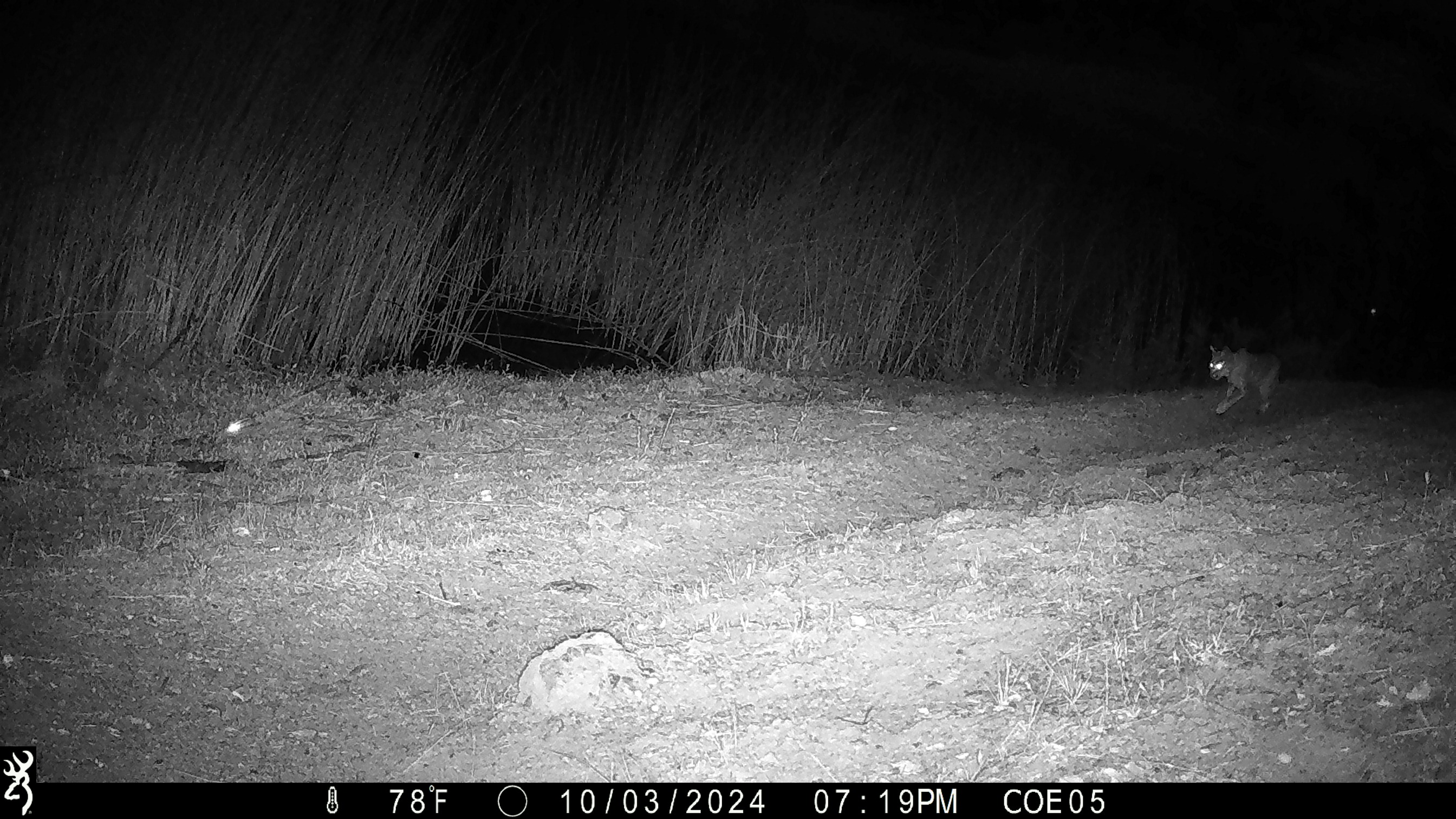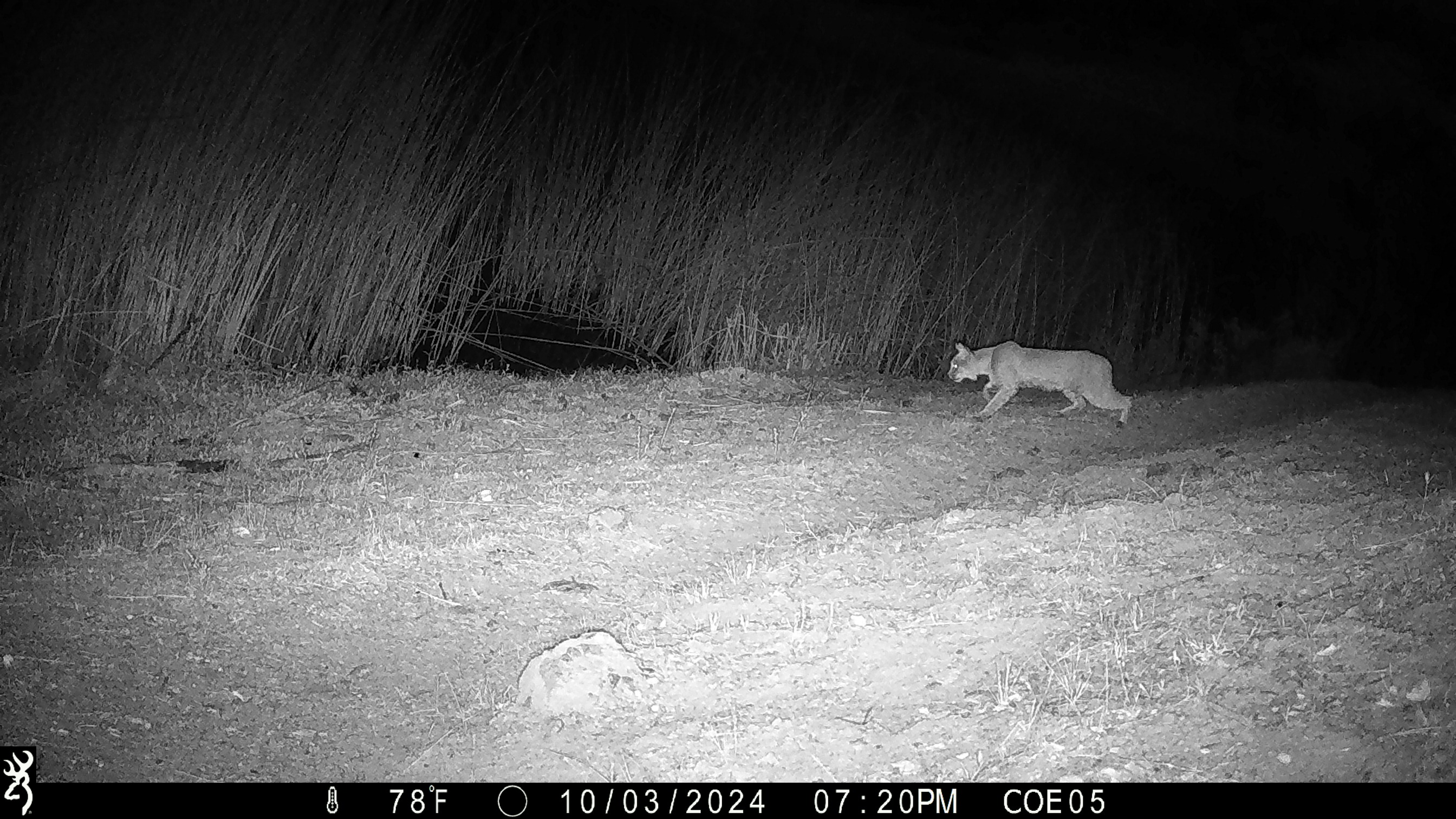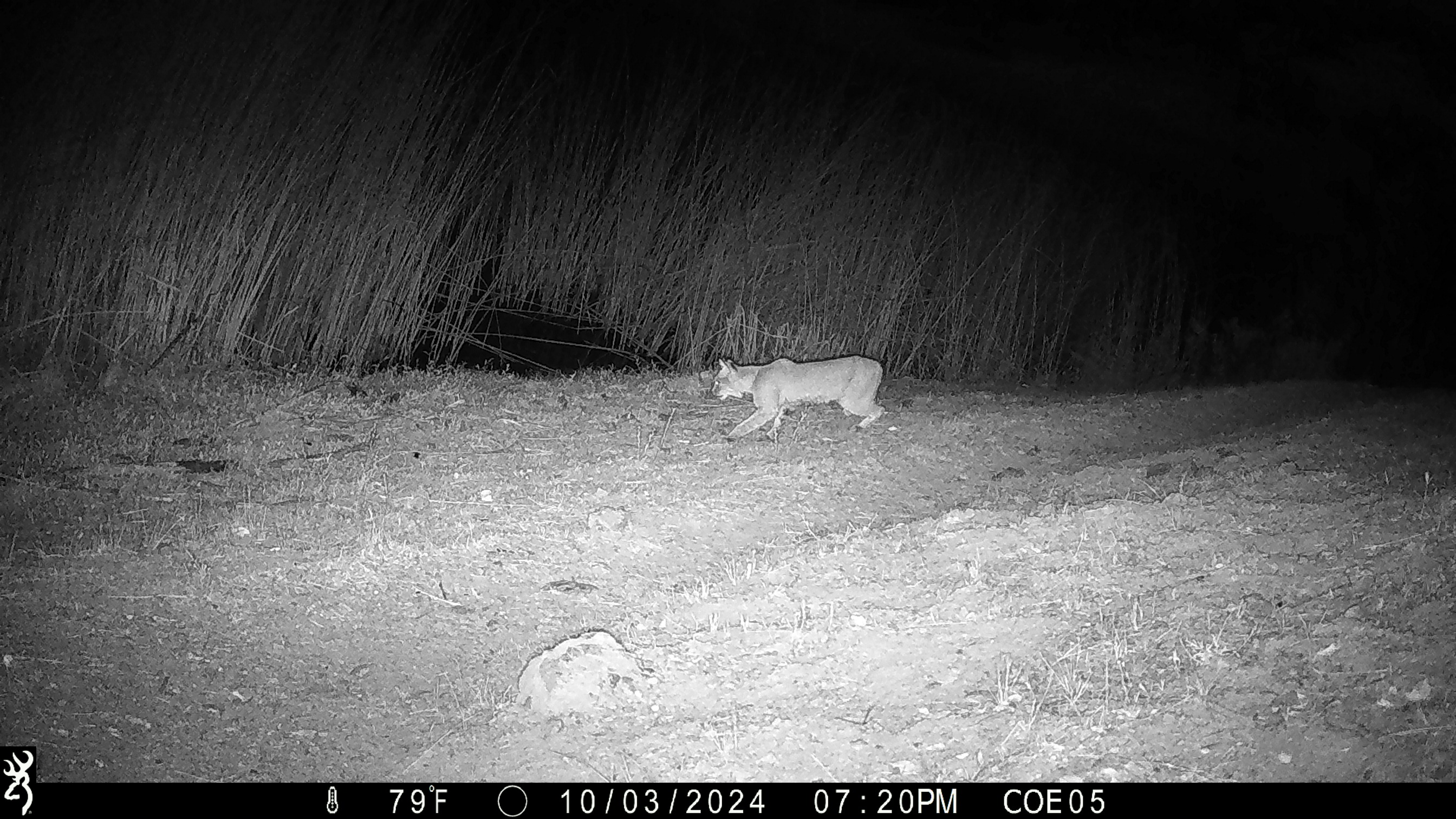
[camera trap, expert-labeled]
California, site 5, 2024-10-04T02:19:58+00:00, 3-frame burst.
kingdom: Animalia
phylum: Chordata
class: Mammalia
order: Carnivora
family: Felidae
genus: Lynx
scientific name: Lynx rufus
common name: bobcat